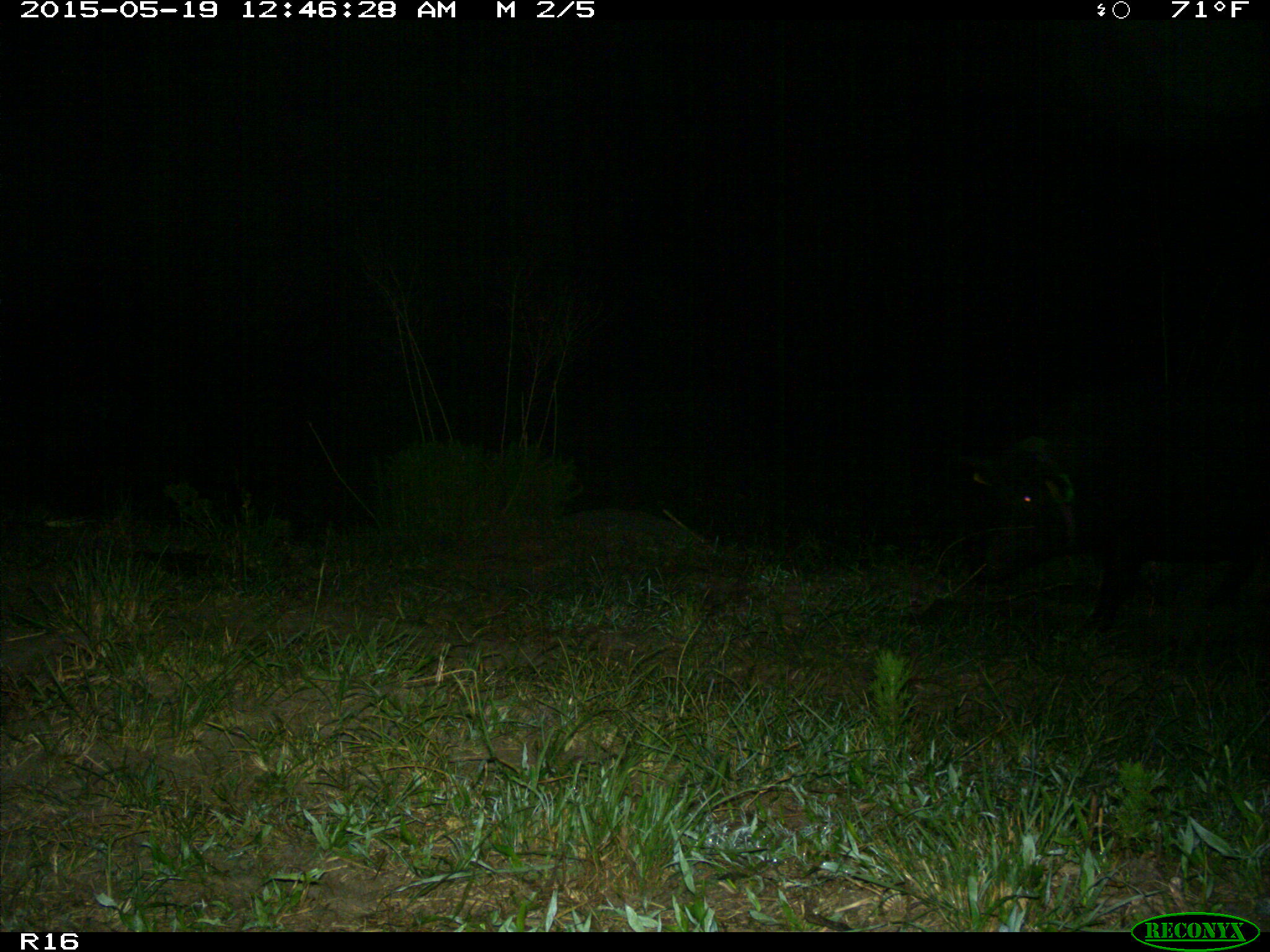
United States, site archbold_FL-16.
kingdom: Animalia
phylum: Chordata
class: Mammalia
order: Artiodactyla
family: Suidae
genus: Sus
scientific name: Sus scrofa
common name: wild boar